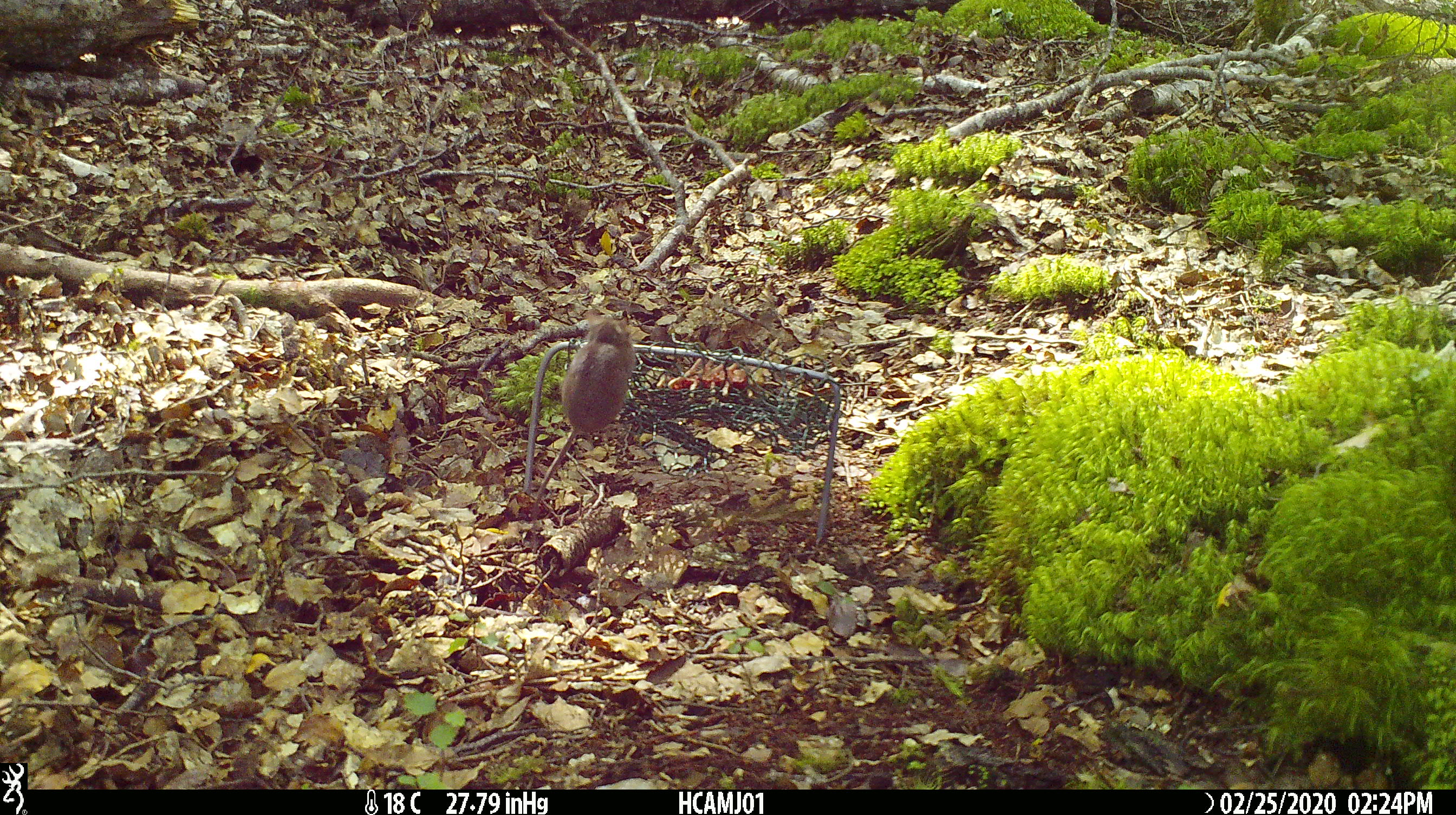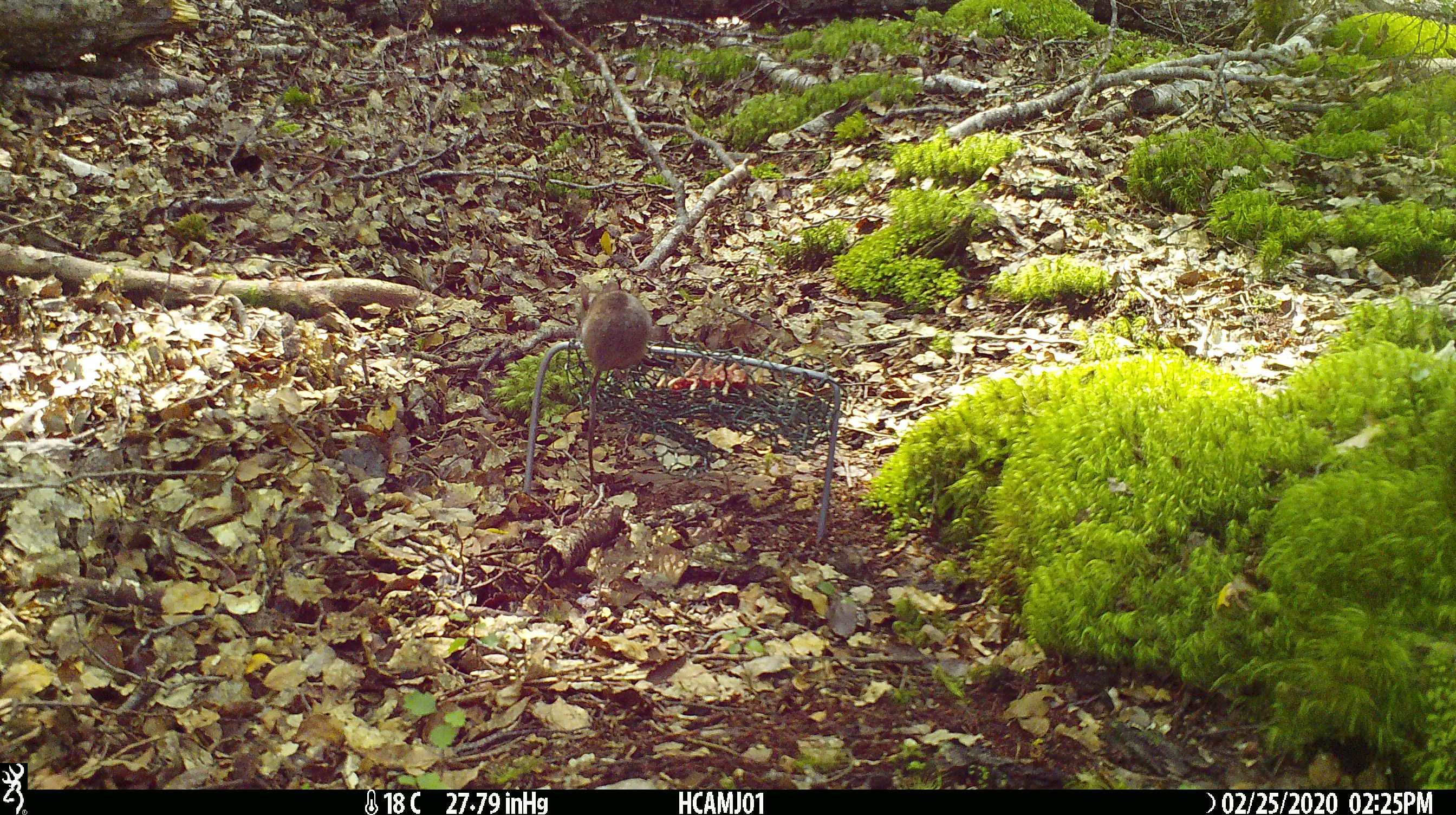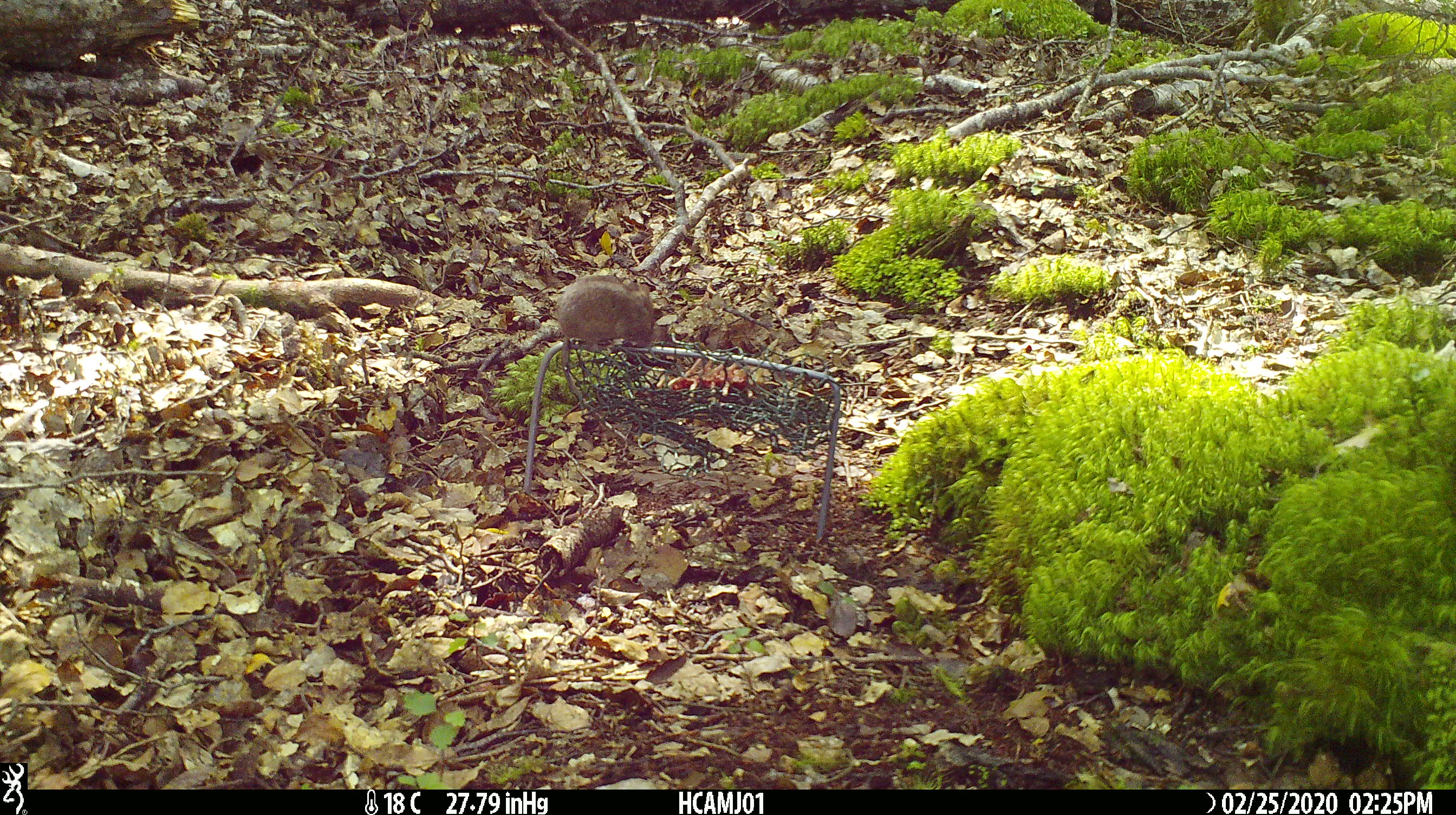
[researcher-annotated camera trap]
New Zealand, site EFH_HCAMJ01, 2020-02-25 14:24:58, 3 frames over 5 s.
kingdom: Animalia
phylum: Chordata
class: Mammalia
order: Rodentia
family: Muridae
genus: Mus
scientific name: Mus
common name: mouse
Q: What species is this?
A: Mouse (Mus).